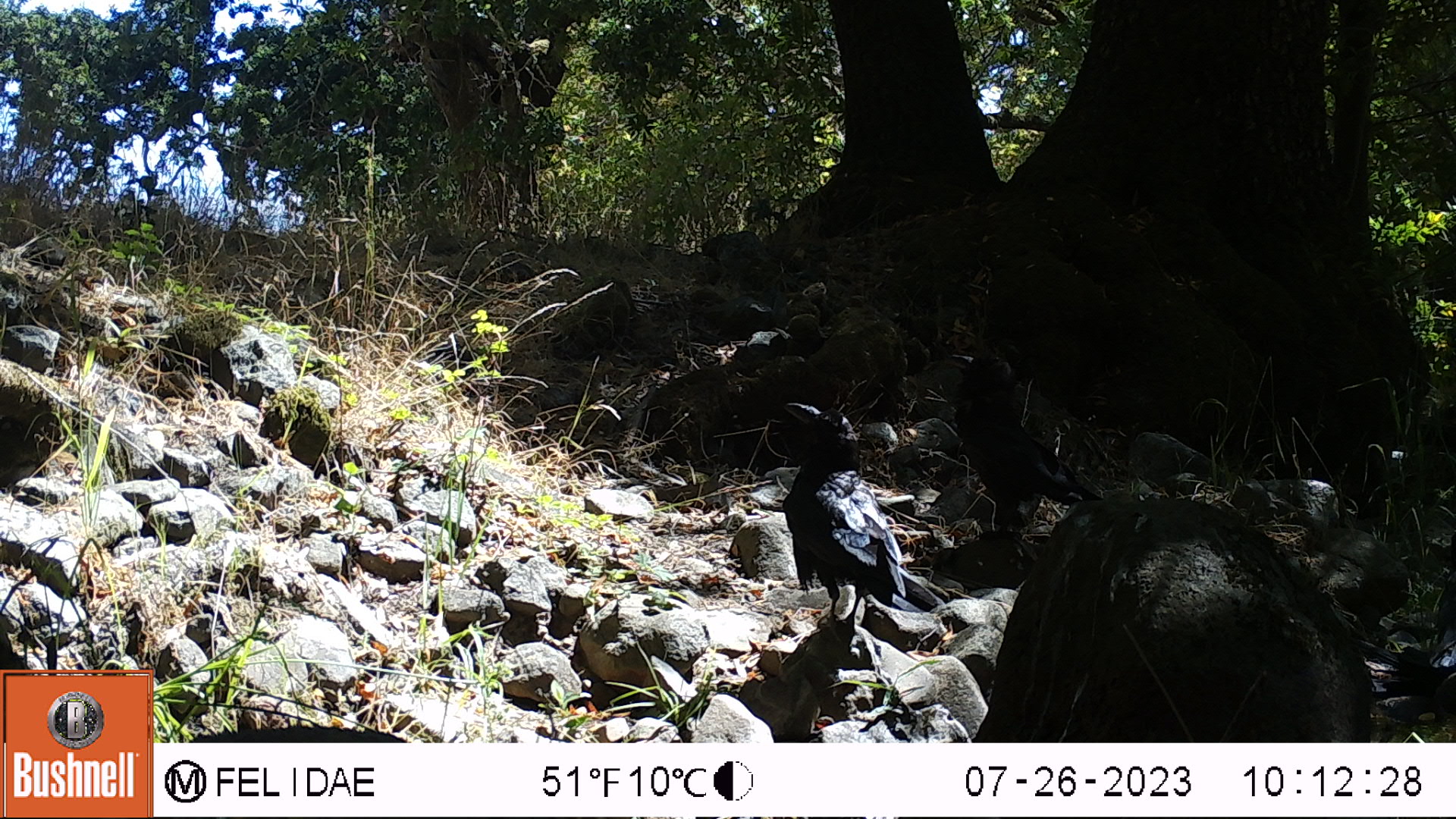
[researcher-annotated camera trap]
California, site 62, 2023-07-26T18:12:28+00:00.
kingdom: Animalia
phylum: Chordata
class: Aves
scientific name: Aves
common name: bird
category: unknown bird